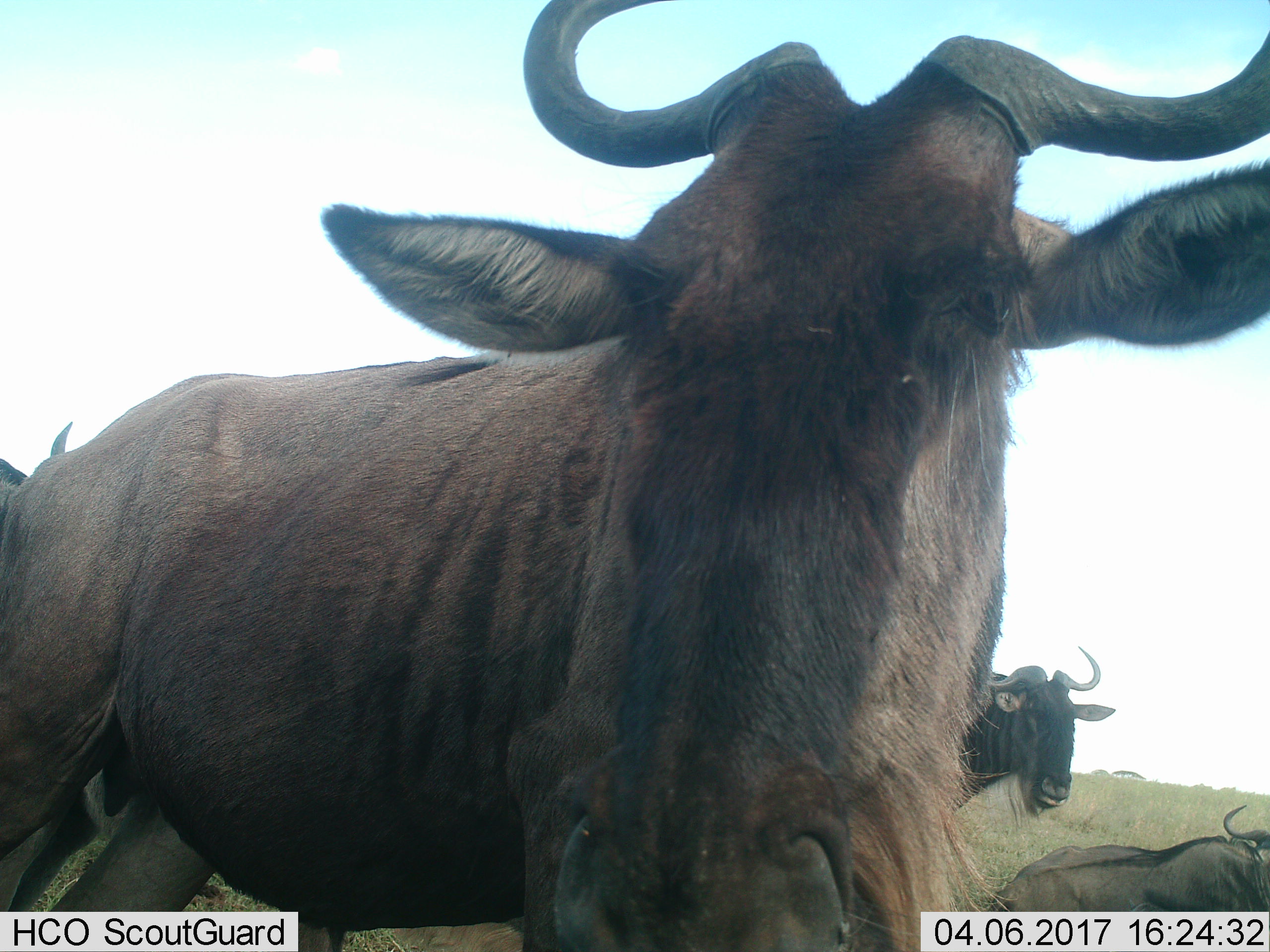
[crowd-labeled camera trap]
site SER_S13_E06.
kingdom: Animalia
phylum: Chordata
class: Mammalia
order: Artiodactyla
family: Bovidae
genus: Connochaetes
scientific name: Connochaetes taurinus taurinus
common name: blue wildebeest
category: wildebeestblue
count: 4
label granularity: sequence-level